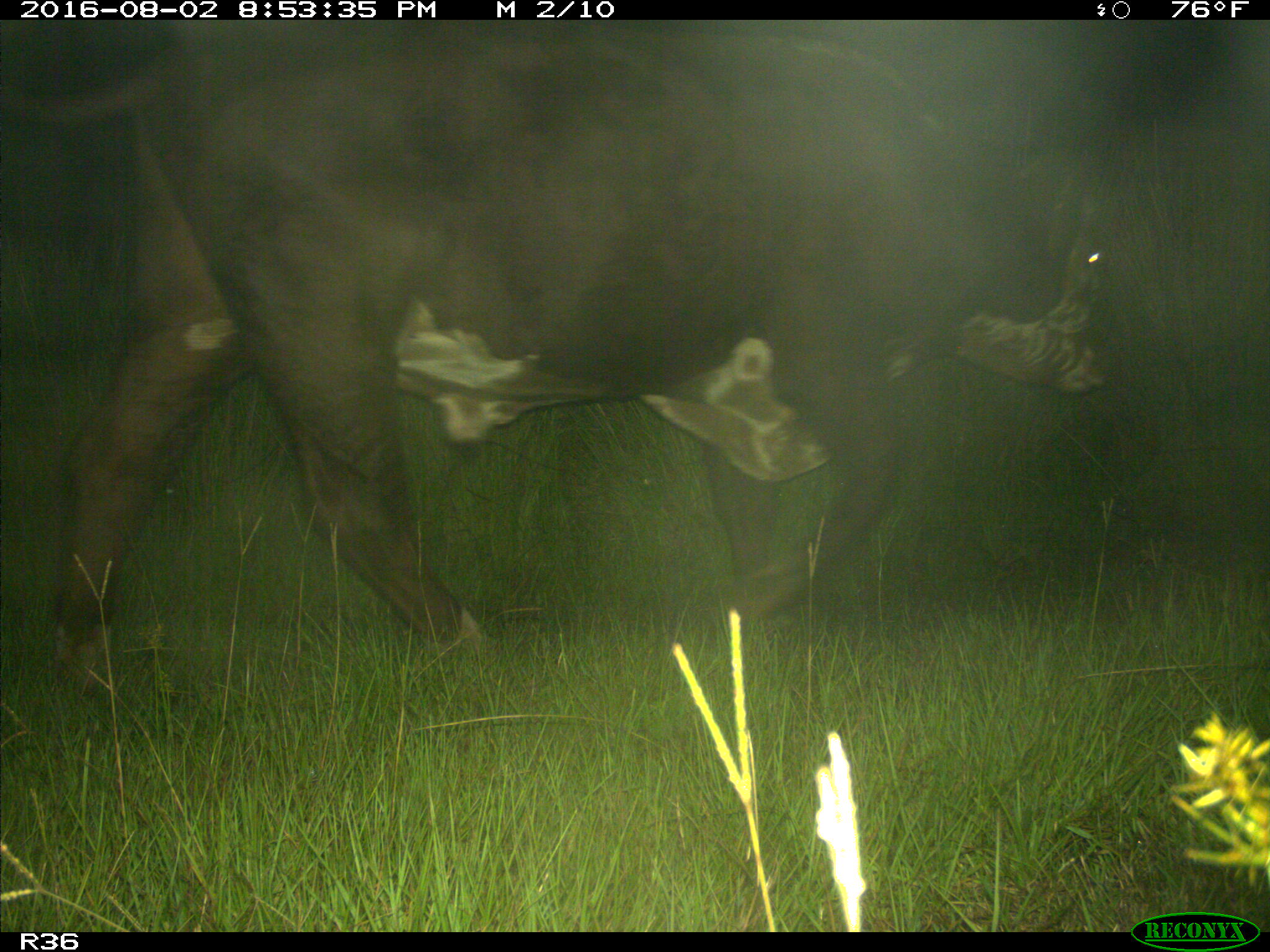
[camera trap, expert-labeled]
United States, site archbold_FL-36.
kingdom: Animalia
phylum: Chordata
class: Mammalia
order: Artiodactyla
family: Bovidae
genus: Bos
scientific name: Bos taurus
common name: domestic cow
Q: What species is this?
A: Bos taurus (domestic cow).